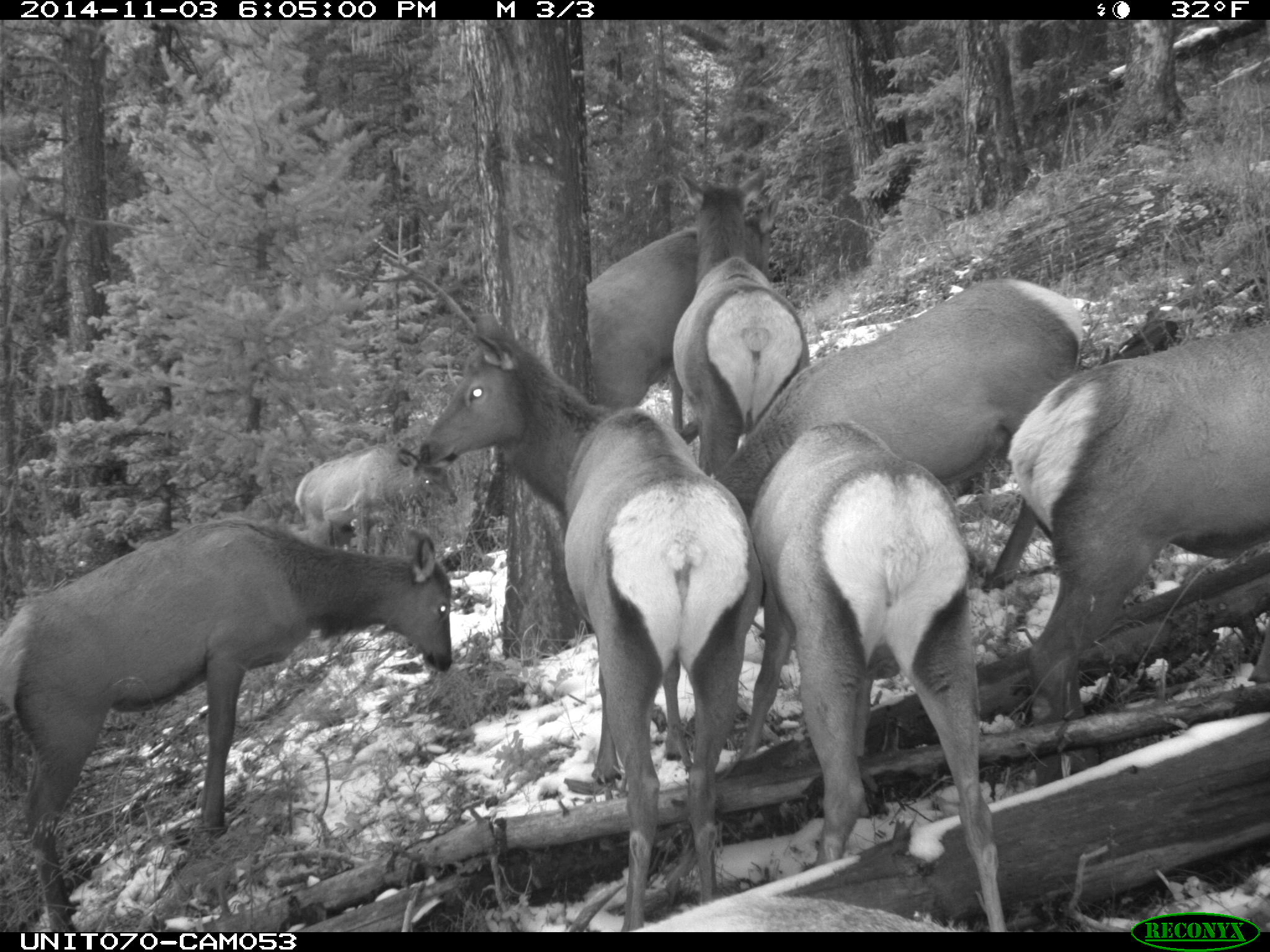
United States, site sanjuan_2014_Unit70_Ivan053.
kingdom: Animalia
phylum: Chordata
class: Mammalia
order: Artiodactyla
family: Cervidae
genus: Cervus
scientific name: Cervus elaphus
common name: red deer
Cervus elaphus (red deer).